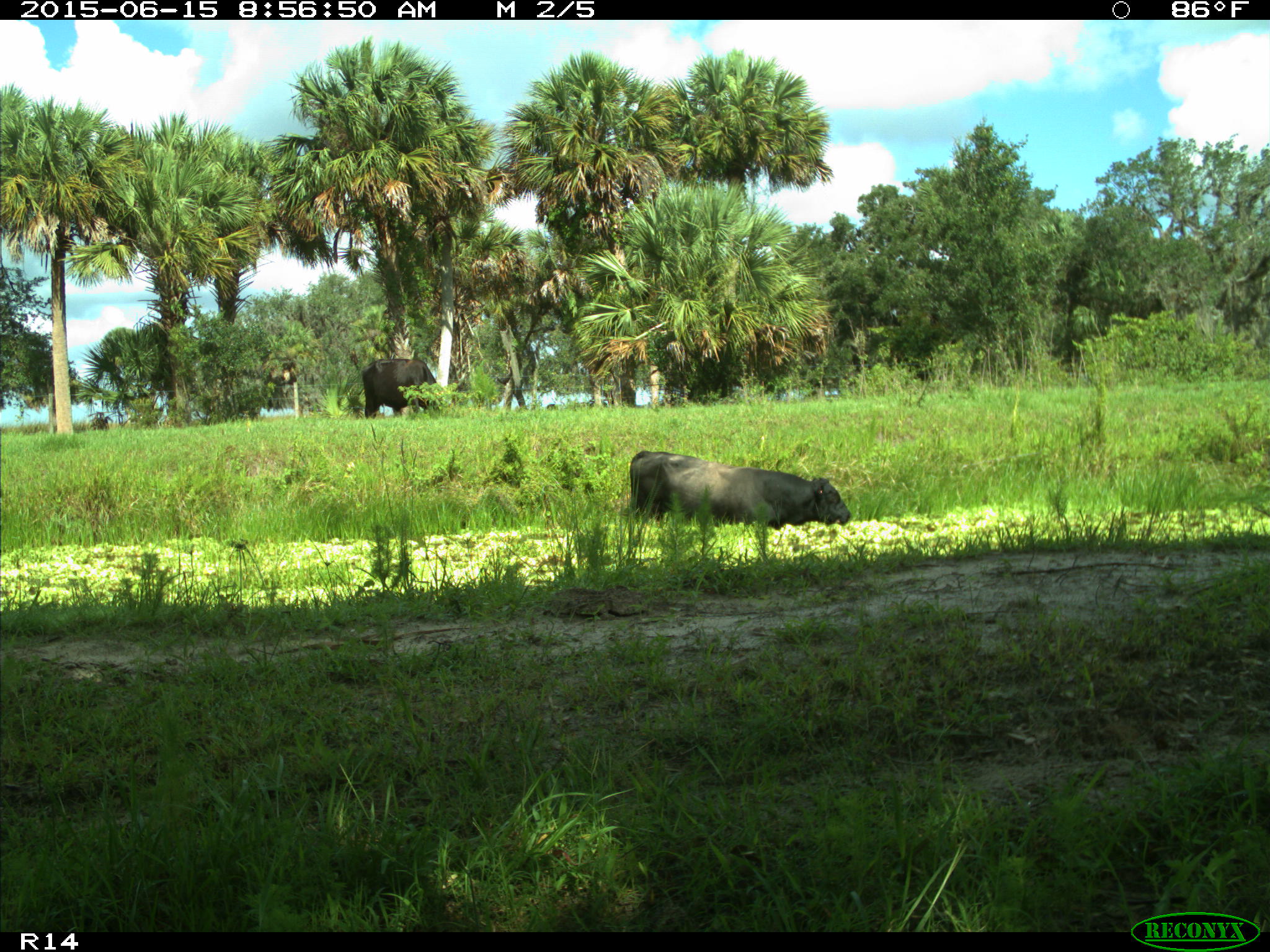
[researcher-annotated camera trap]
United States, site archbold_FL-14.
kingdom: Animalia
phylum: Chordata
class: Mammalia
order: Artiodactyla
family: Bovidae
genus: Bos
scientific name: Bos taurus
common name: domestic cow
Bos taurus (domestic cow).